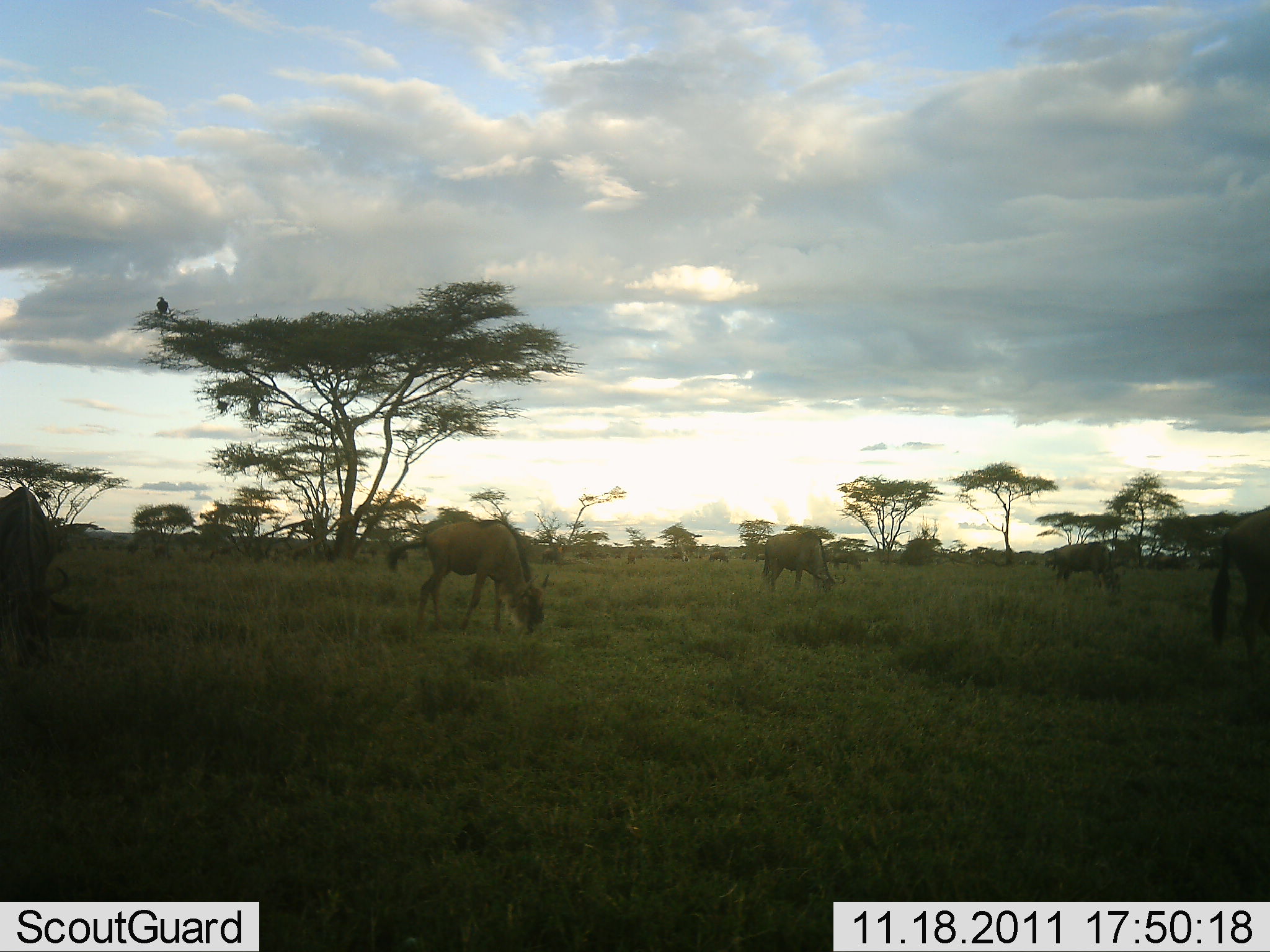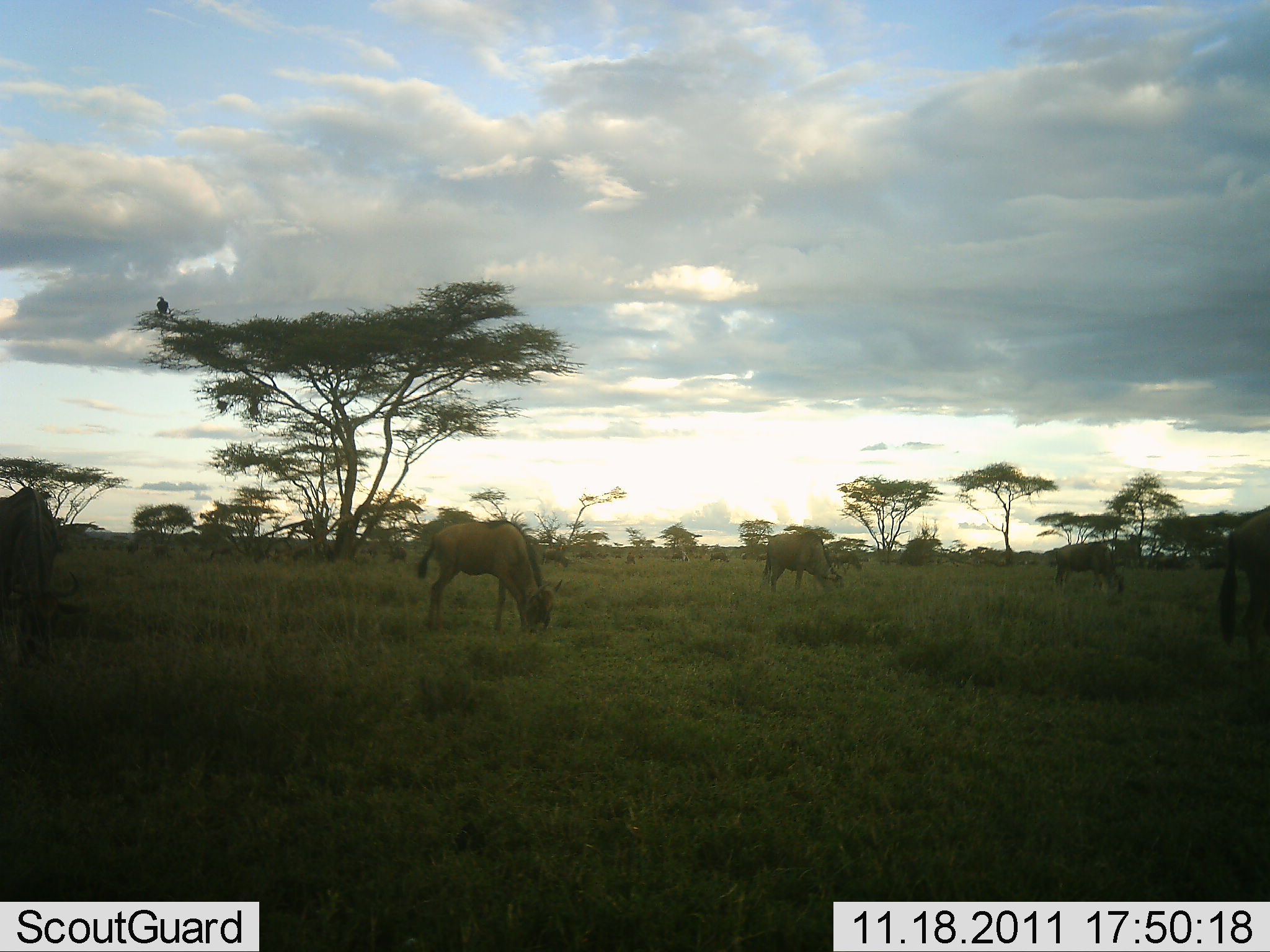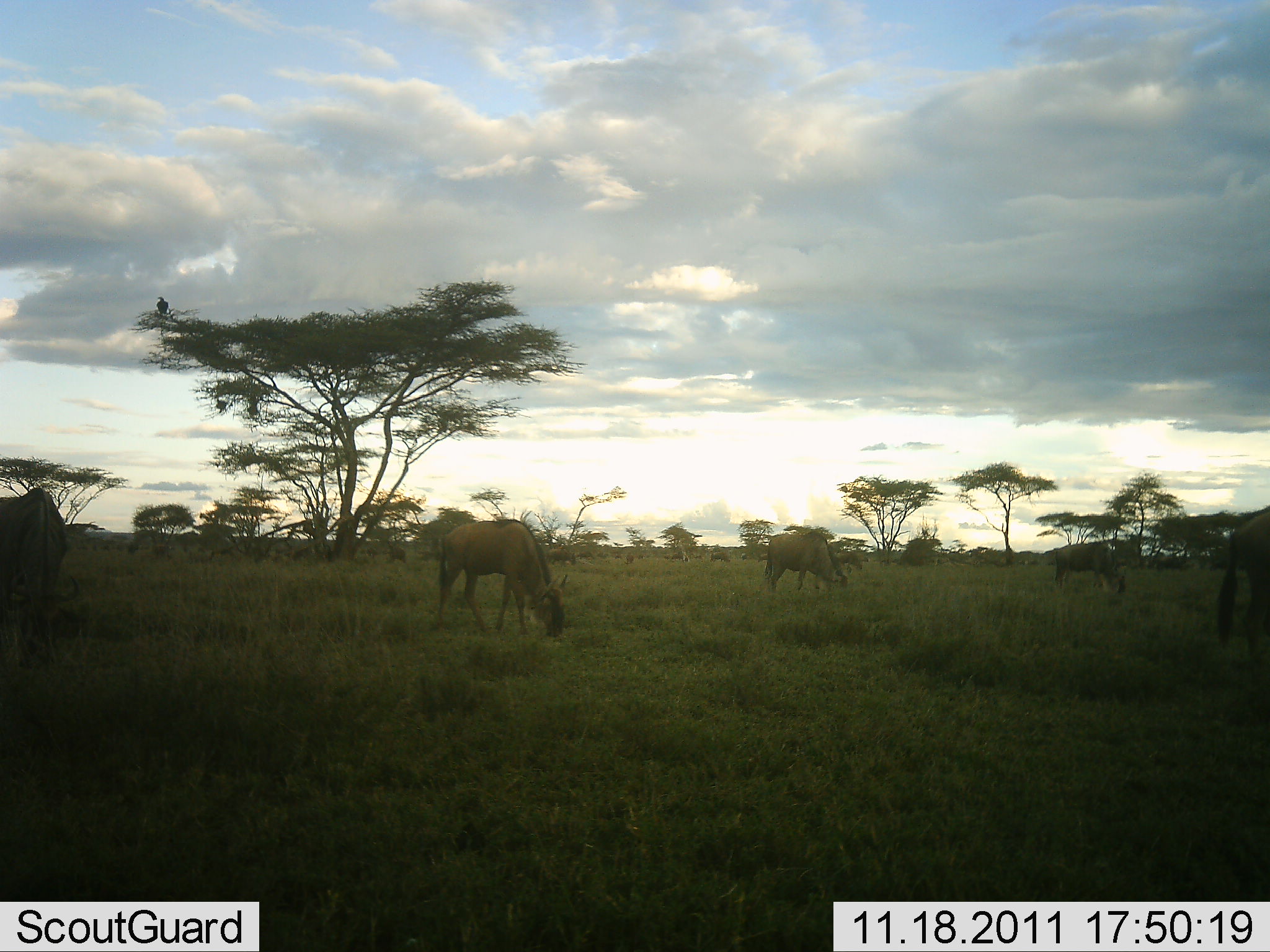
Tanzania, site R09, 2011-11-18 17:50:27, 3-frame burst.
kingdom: Animalia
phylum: Chordata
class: Mammalia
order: Artiodactyla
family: Bovidae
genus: Connochaetes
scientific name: Connochaetes taurinus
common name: blue wildebeest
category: wildebeest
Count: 6.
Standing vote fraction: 50%.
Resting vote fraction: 6%.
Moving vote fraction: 31%.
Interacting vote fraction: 0%.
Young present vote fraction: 0%.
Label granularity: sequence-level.